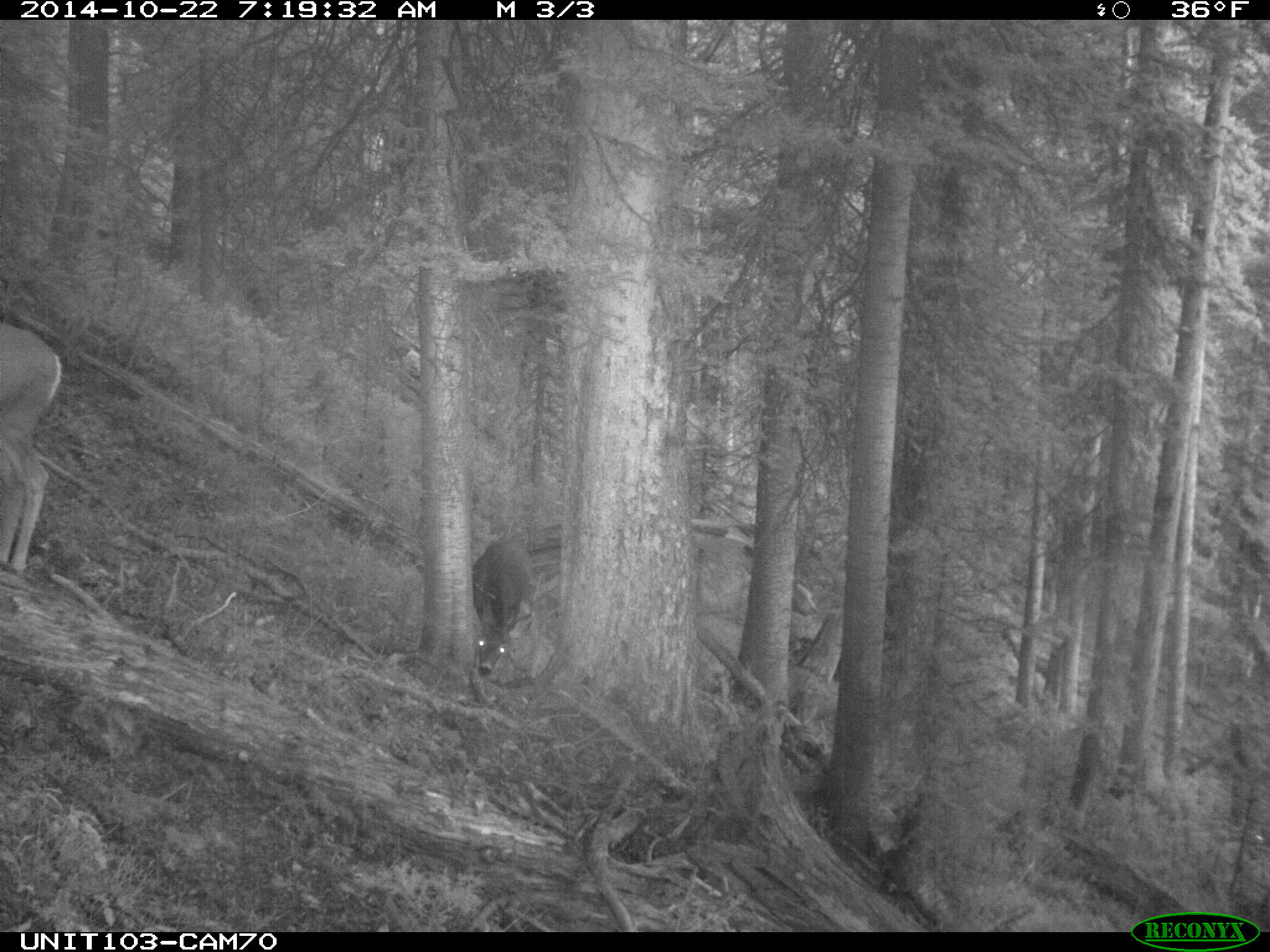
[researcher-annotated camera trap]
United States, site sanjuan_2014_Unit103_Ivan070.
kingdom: Animalia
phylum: Chordata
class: Mammalia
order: Artiodactyla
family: Cervidae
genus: Odocoileus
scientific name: Odocoileus hemionus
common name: mule deer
Odocoileus hemionus (mule deer).